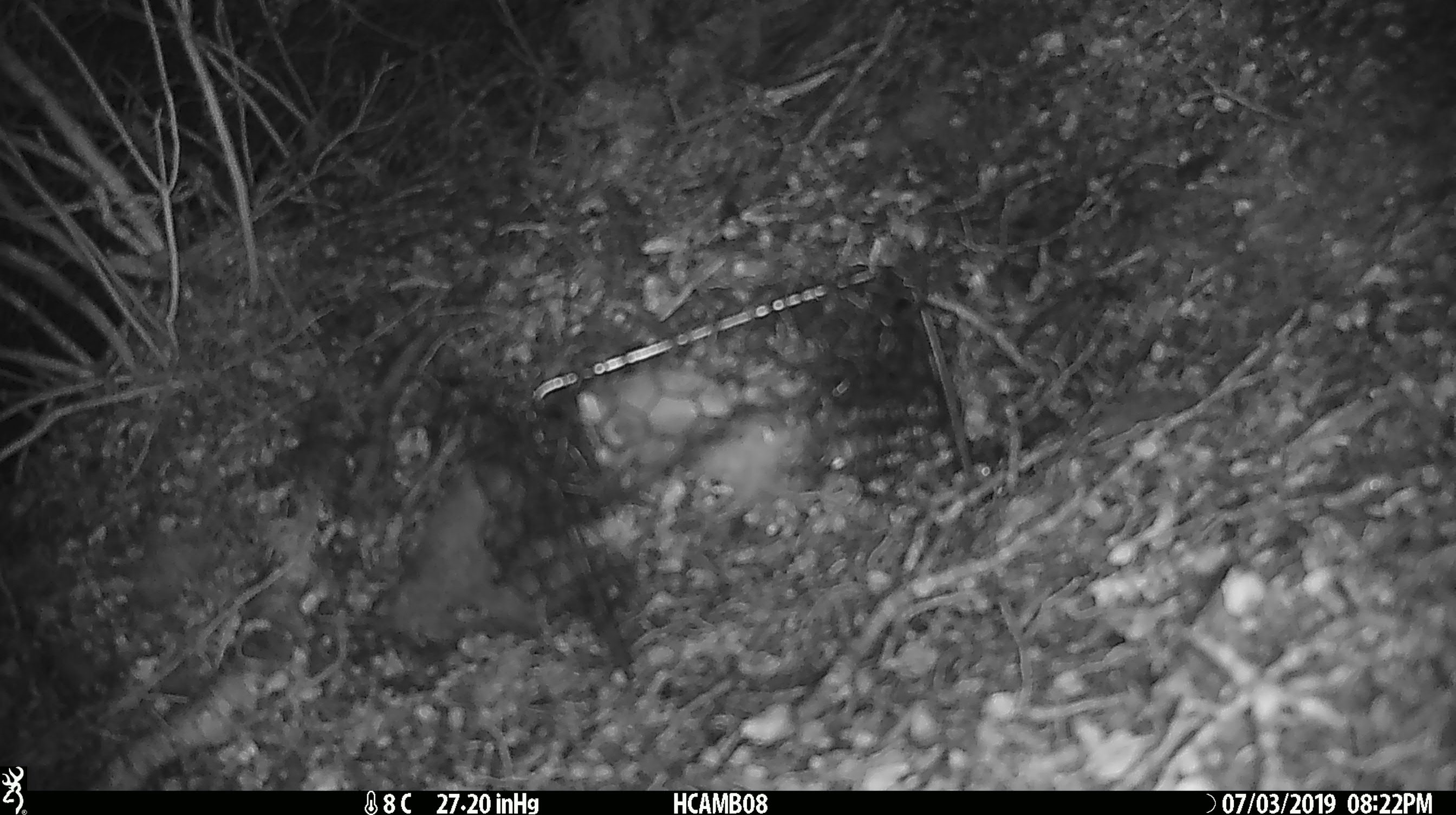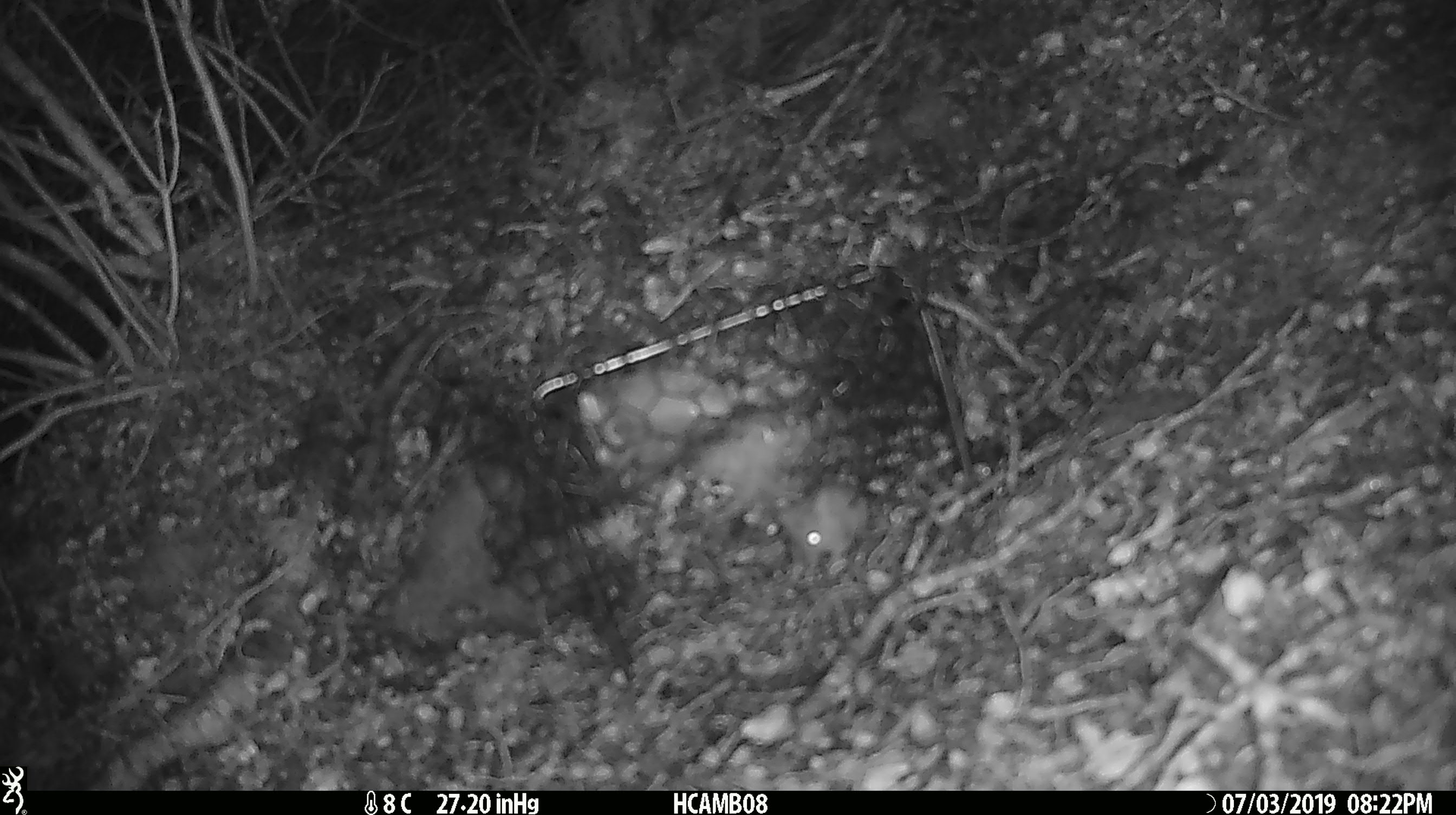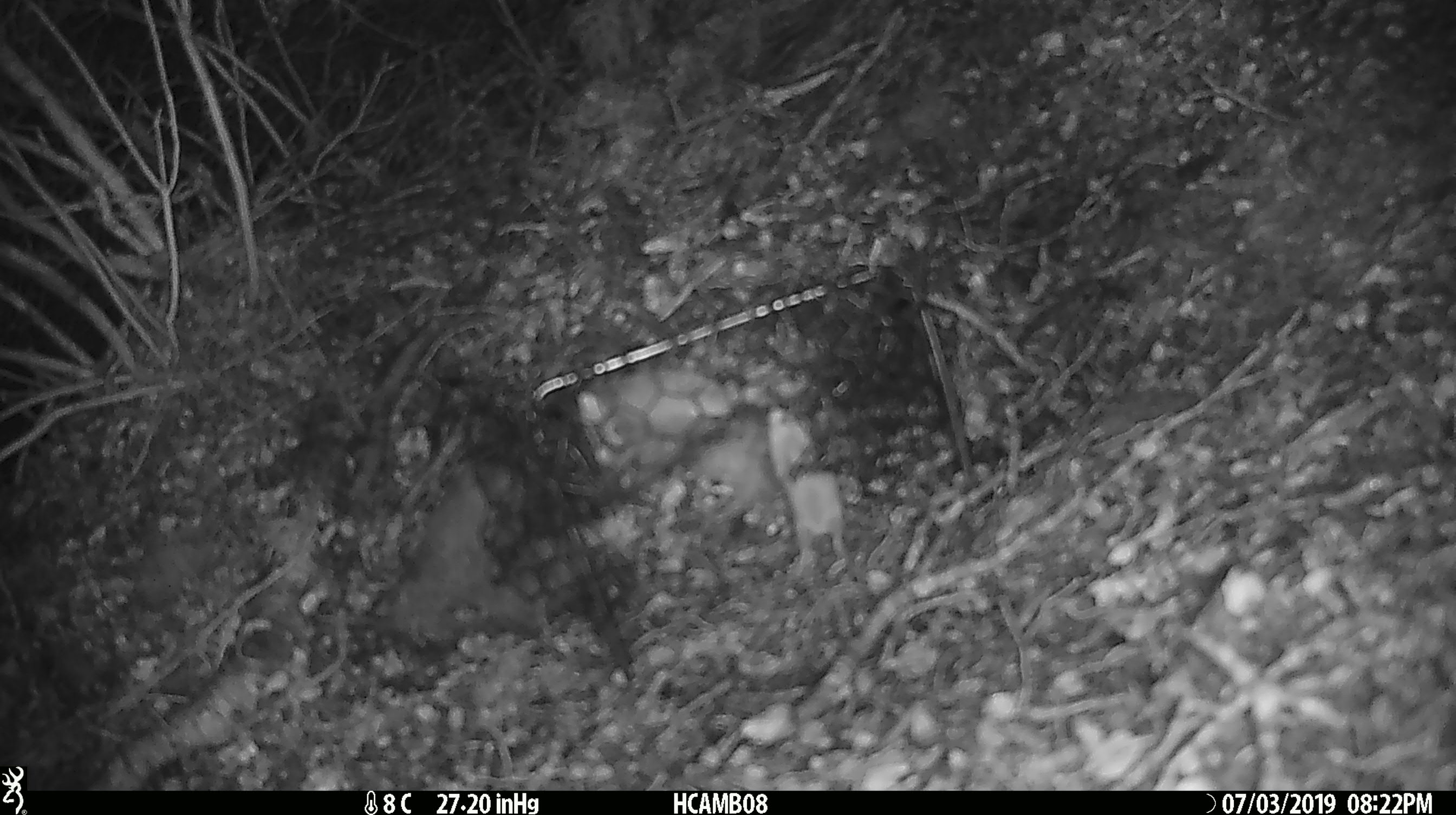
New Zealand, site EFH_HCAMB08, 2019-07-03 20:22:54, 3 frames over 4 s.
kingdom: Animalia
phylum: Chordata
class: Mammalia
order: Rodentia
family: Muridae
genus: Mus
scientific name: Mus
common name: mouse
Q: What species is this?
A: Mouse (Mus).